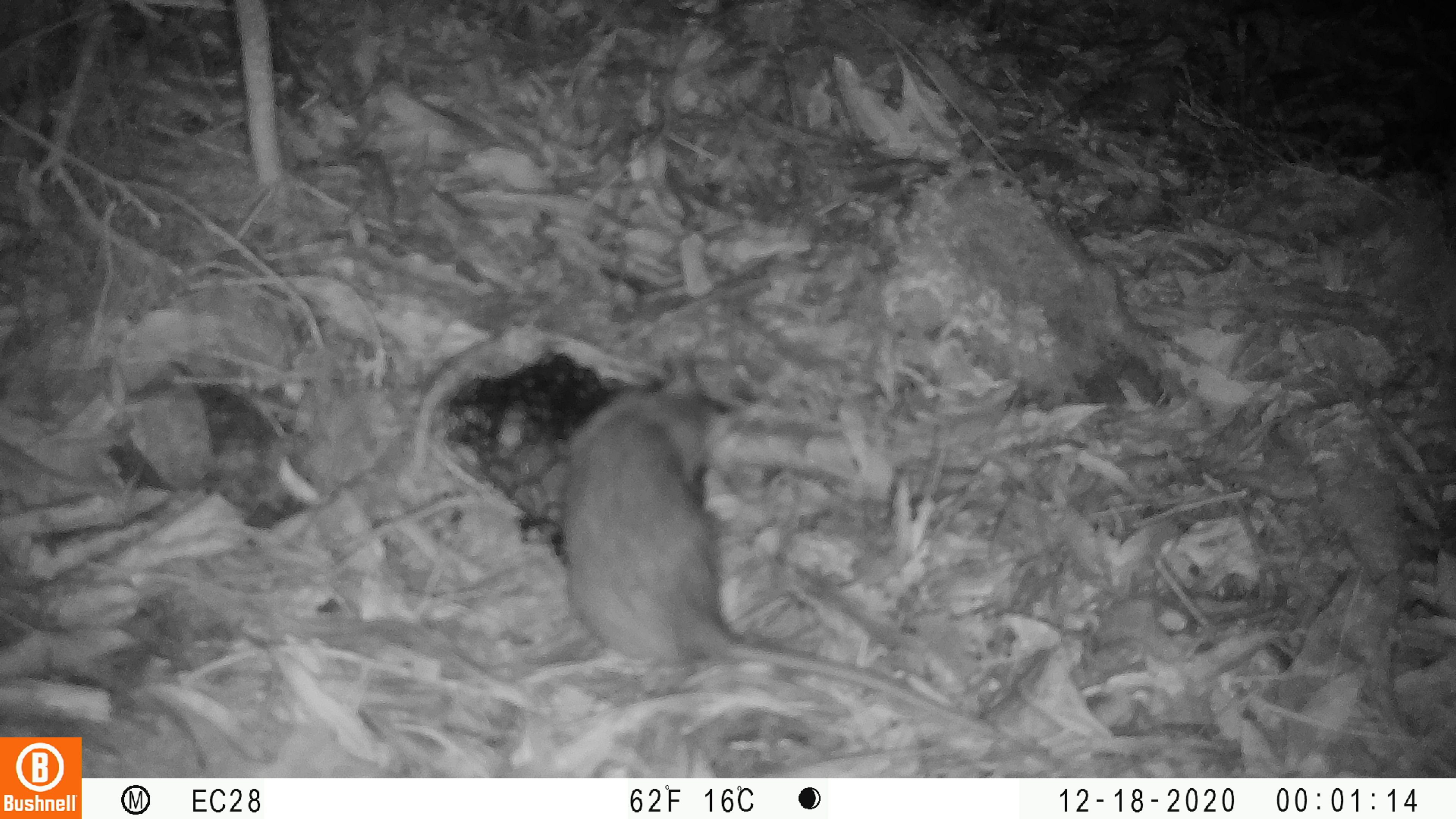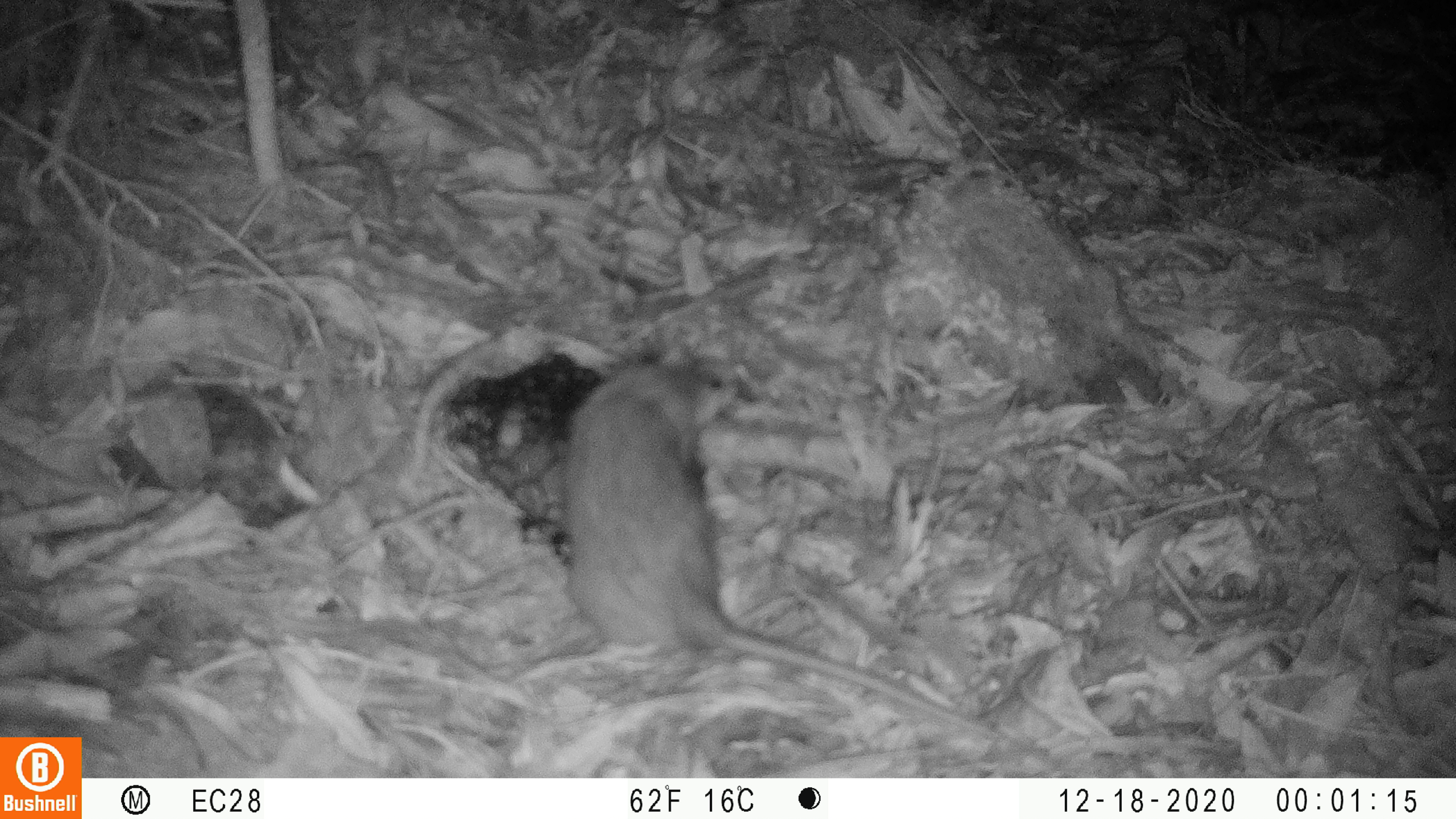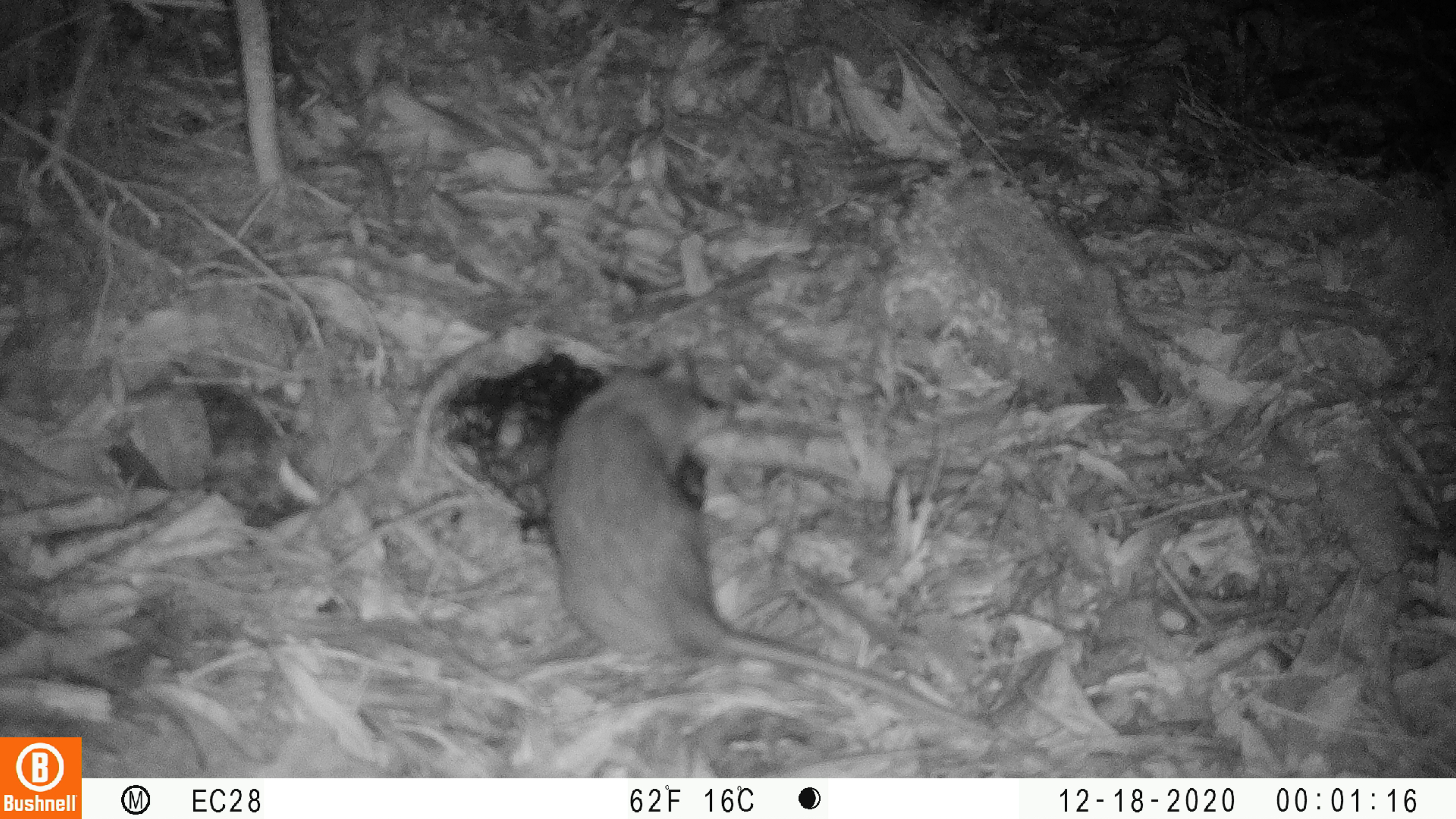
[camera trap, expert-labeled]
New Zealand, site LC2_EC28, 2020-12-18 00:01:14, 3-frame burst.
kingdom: Animalia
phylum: Chordata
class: Mammalia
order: Rodentia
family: Muridae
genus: Rattus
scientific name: Rattus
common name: rat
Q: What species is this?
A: Rat (Rattus).